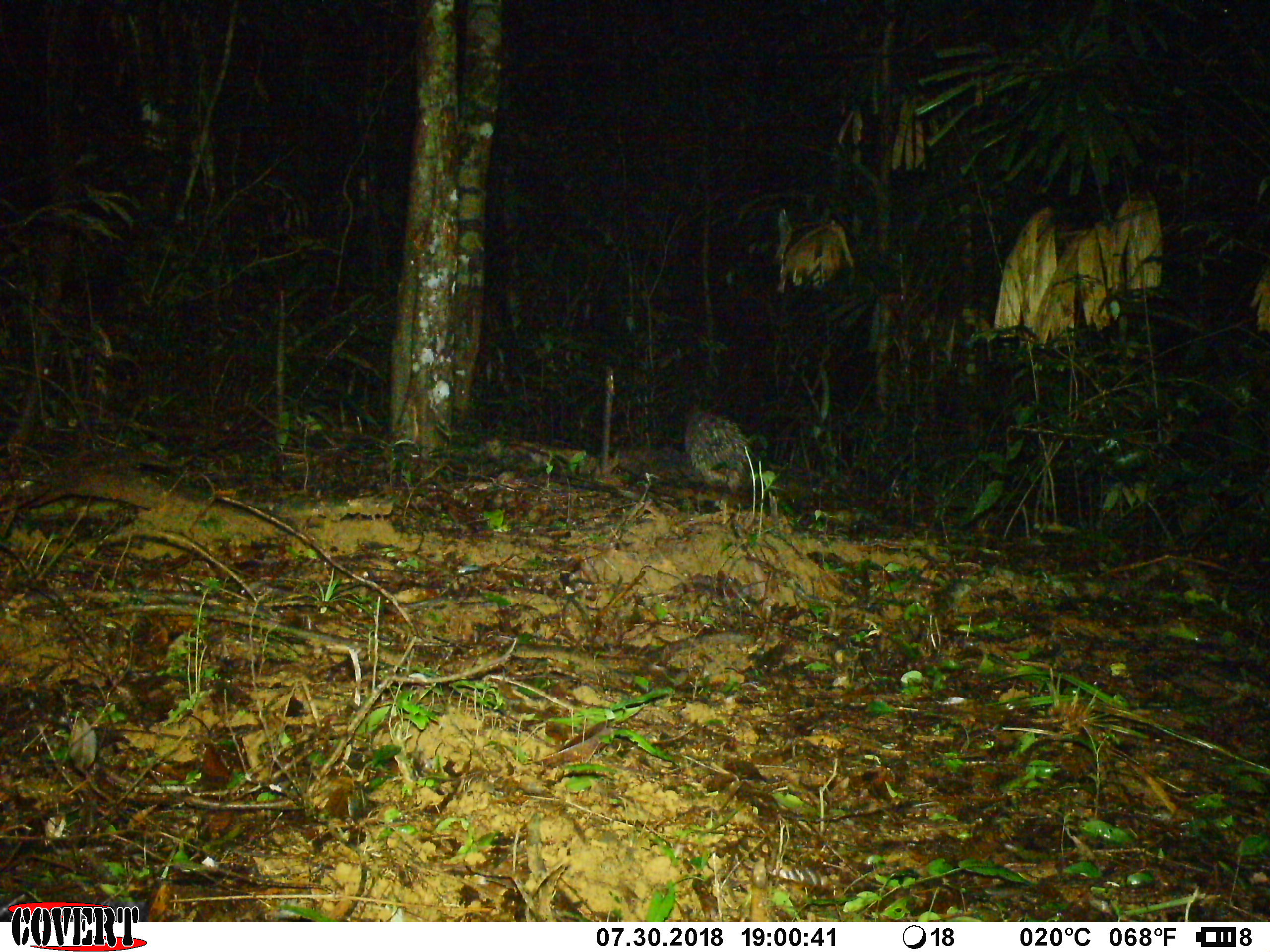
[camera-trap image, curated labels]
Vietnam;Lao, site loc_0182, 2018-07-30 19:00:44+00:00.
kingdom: Animalia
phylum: Chordata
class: Mammalia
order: Rodentia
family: Hystricidae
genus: Hystrix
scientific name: Hystrix brachyura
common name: malayan porcupine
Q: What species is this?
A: Malayan porcupine (Hystrix brachyura).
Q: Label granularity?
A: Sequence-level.